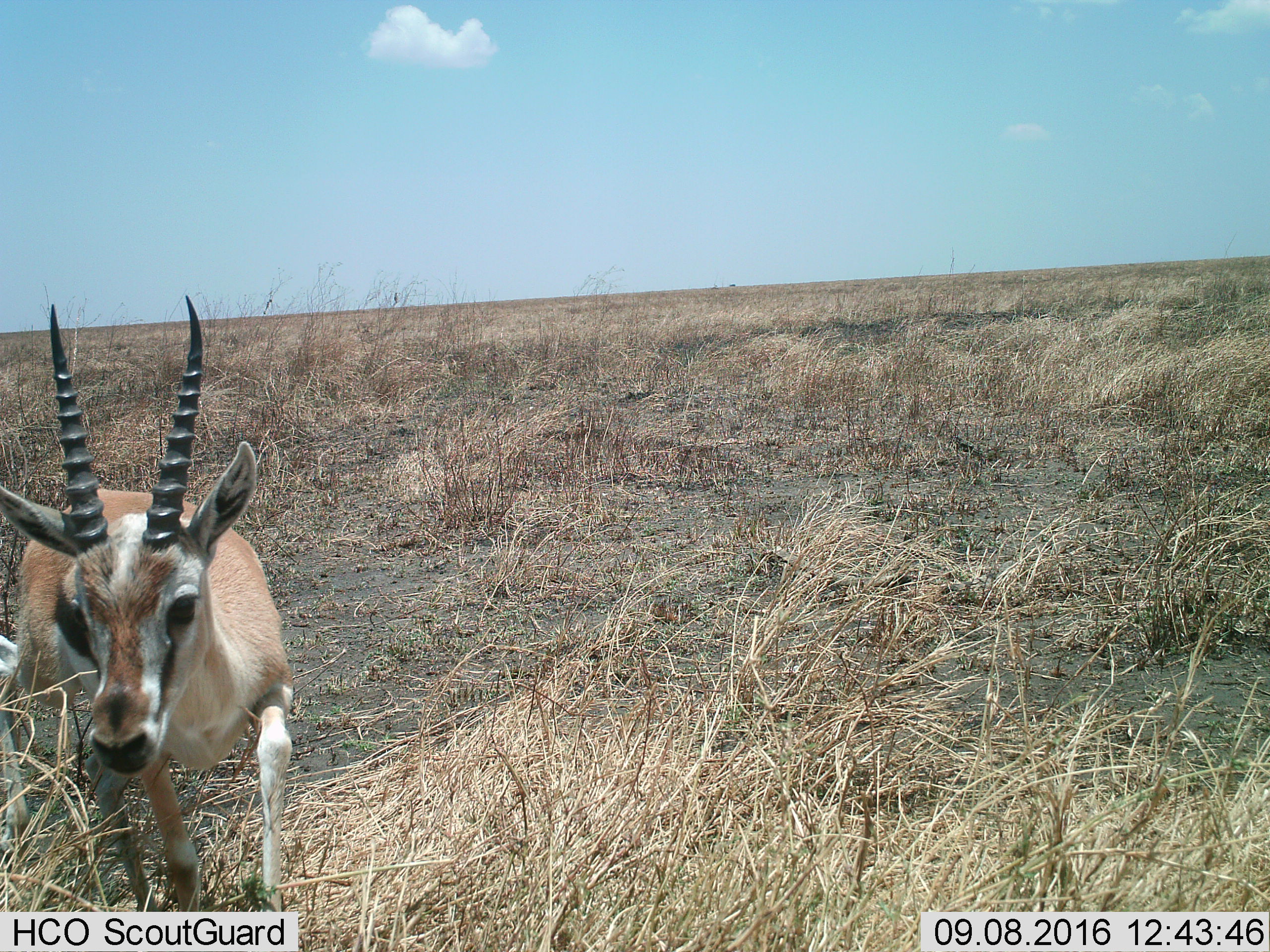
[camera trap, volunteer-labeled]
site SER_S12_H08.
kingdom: Animalia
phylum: Chordata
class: Mammalia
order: Artiodactyla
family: Bovidae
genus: Eudorcas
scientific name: Eudorcas thomsonii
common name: thomson's gazelle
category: gazellethomsons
Gazellethomsons (thomson's gazelle) (Eudorcas thomsonii), count 1. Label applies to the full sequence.